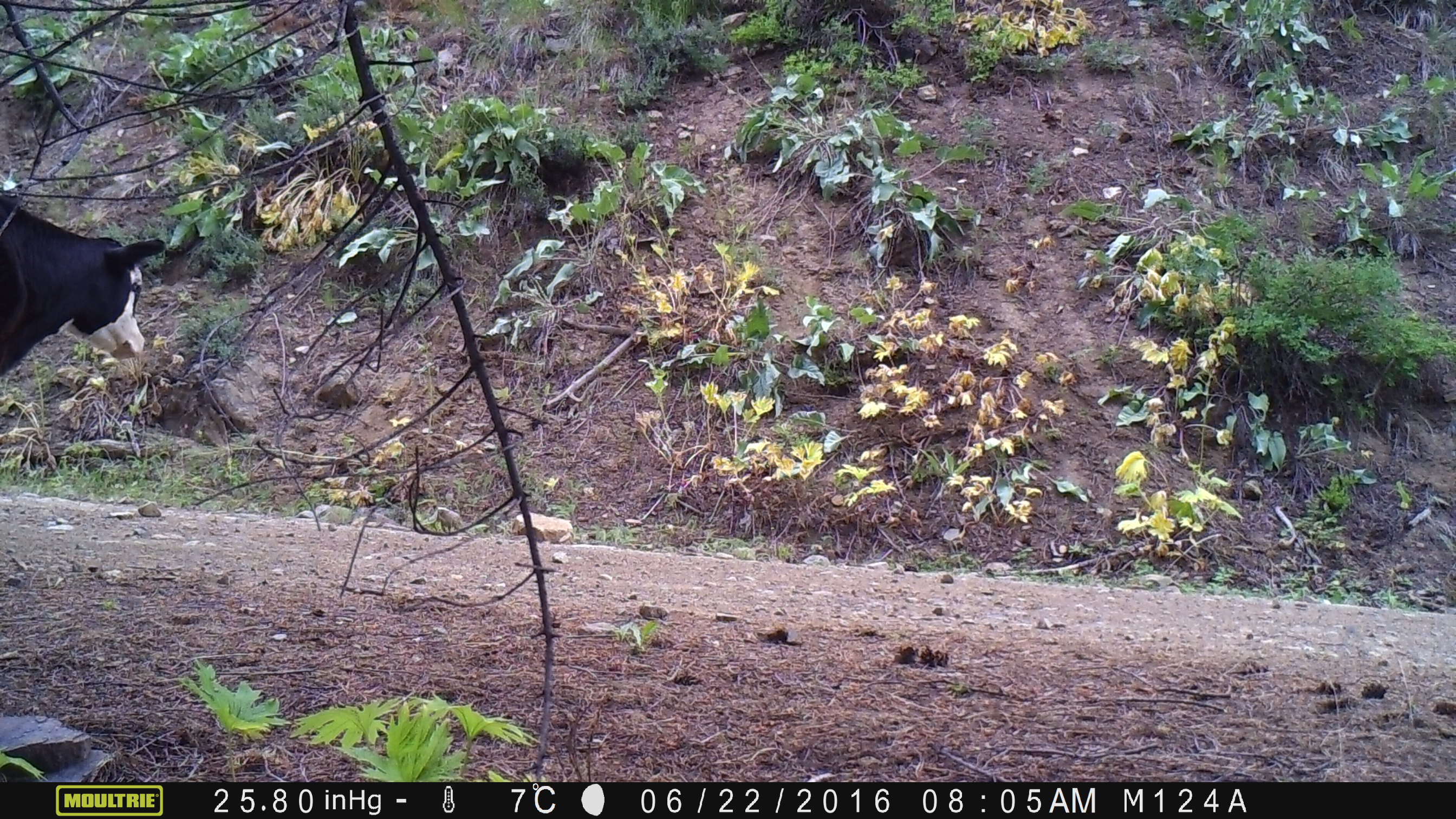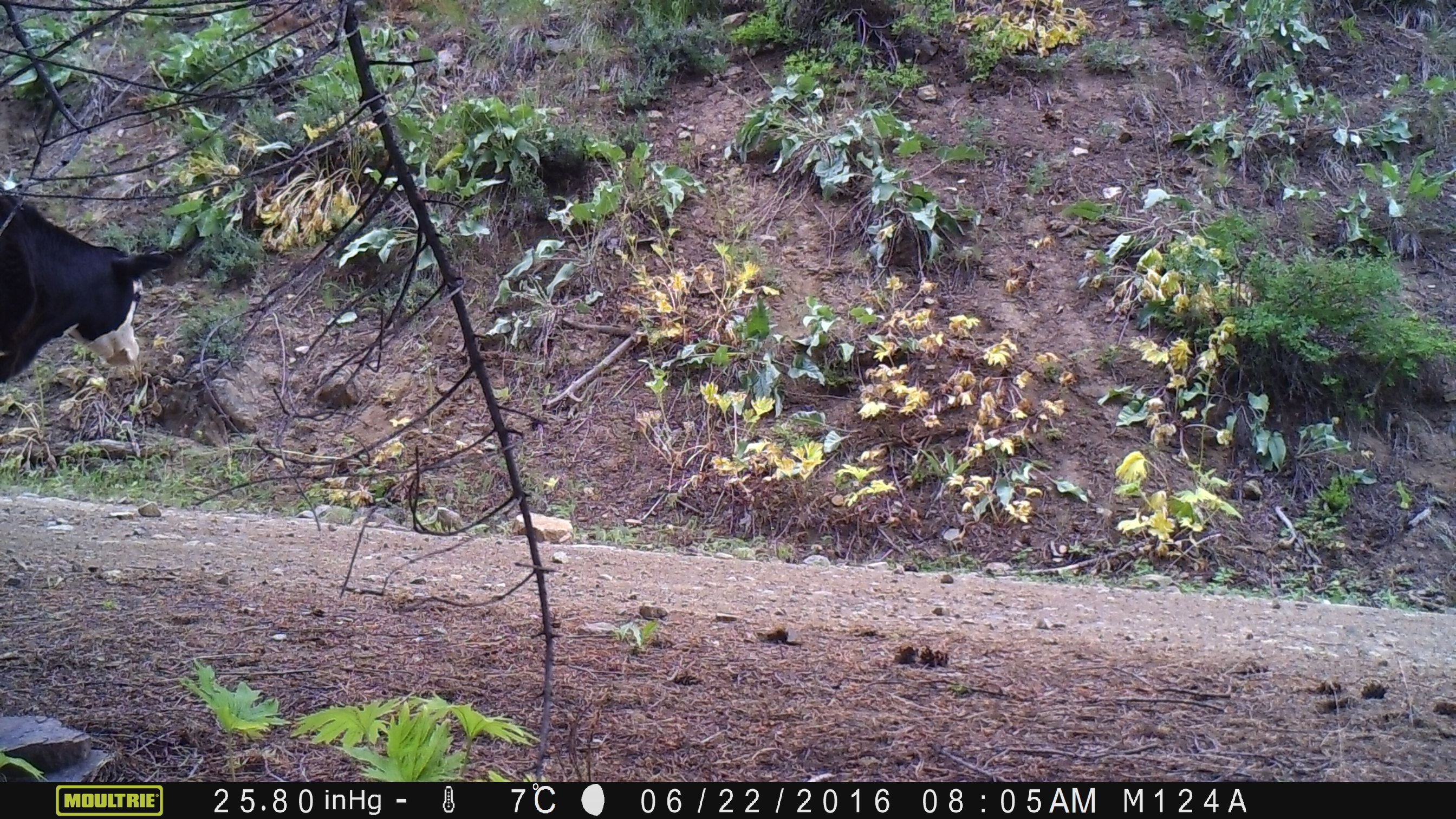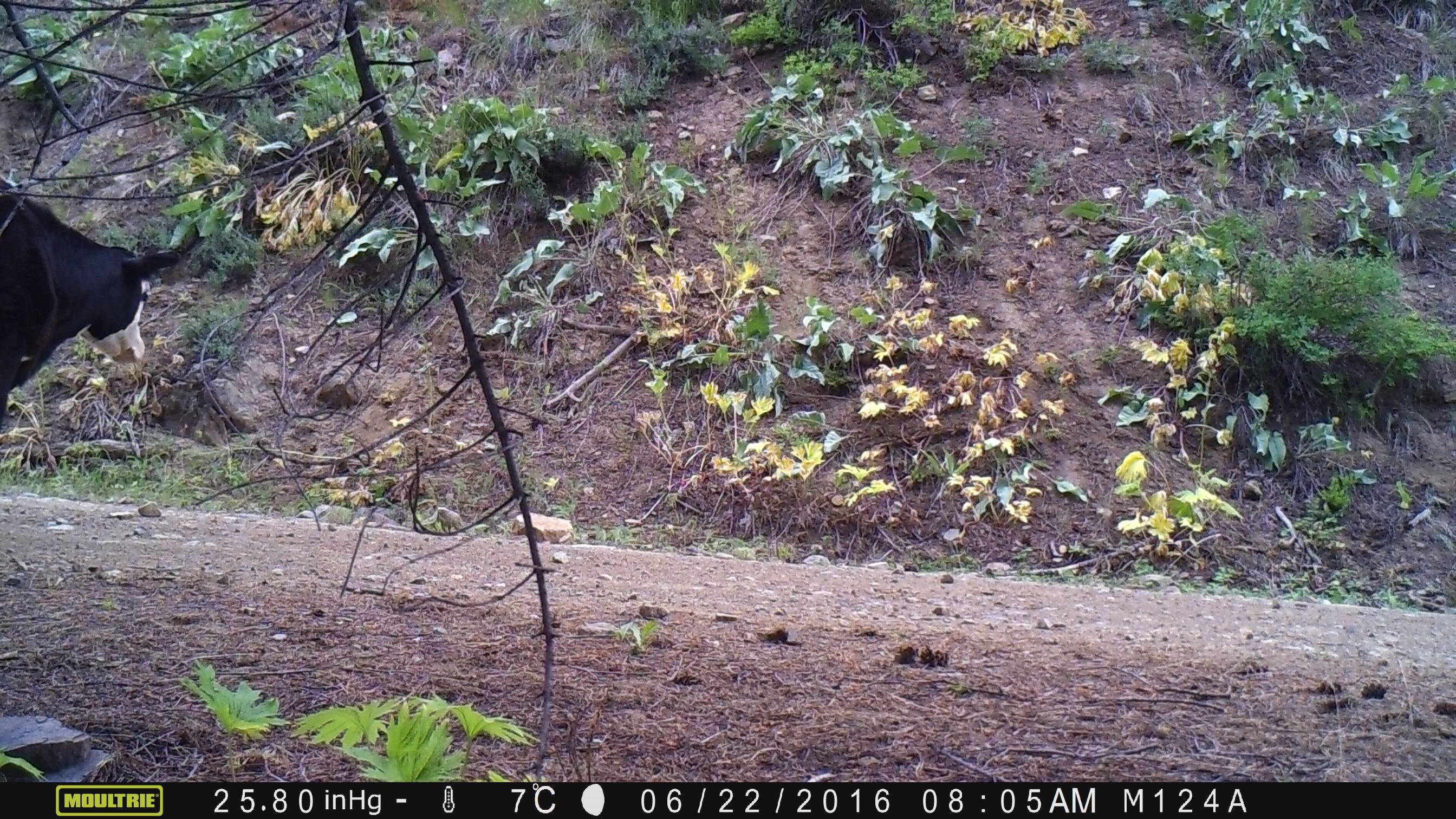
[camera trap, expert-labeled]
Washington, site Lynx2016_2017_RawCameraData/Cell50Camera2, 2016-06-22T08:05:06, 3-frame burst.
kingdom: Animalia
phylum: Chordata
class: Mammalia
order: Artiodactyla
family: Bovidae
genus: Bos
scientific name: Bos taurus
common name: domestic cattle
Domestic cattle (Bos taurus). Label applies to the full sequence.